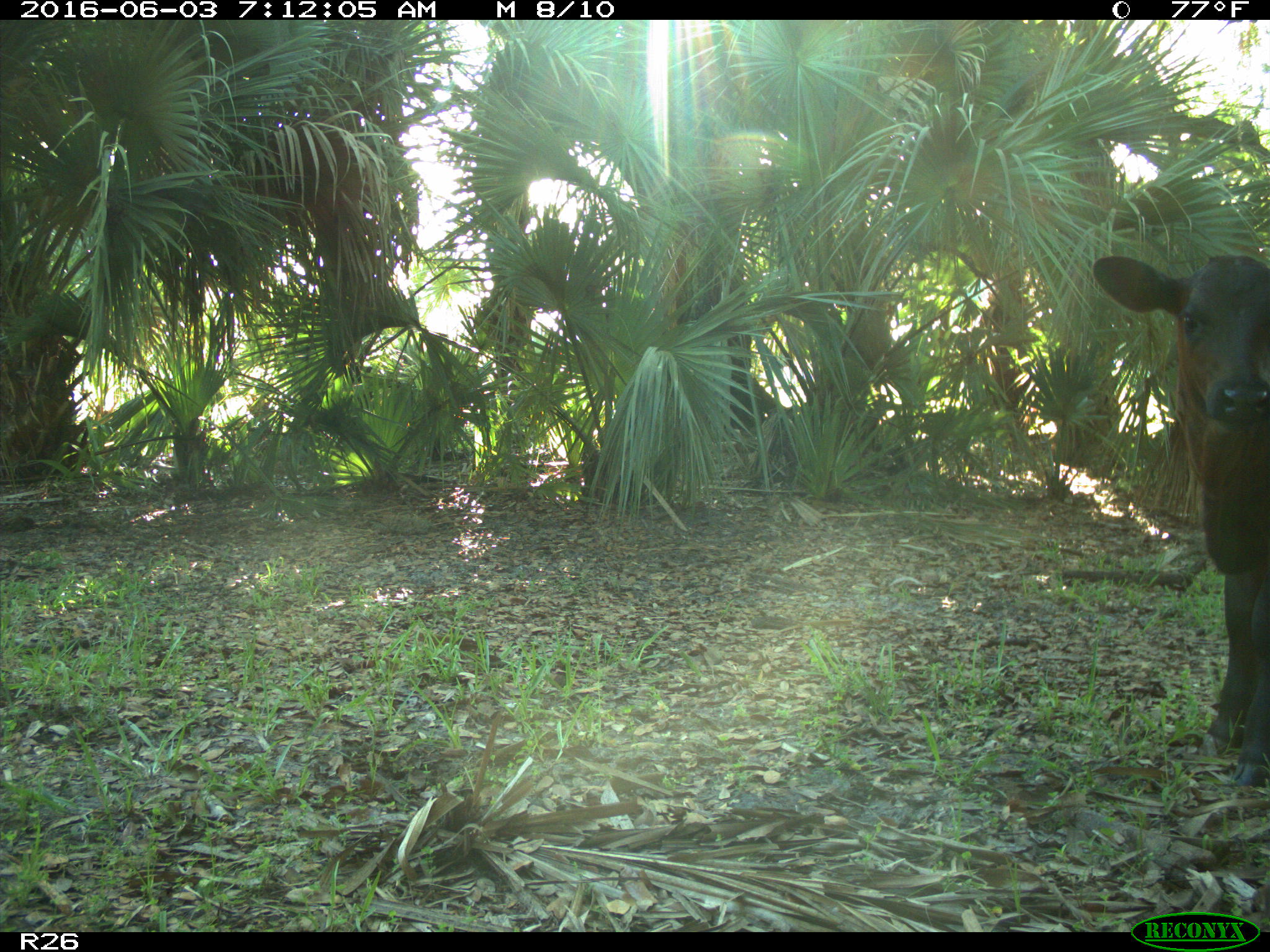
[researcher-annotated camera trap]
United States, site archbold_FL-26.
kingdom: Animalia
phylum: Chordata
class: Mammalia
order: Artiodactyla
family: Bovidae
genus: Bos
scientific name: Bos taurus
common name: domestic cow